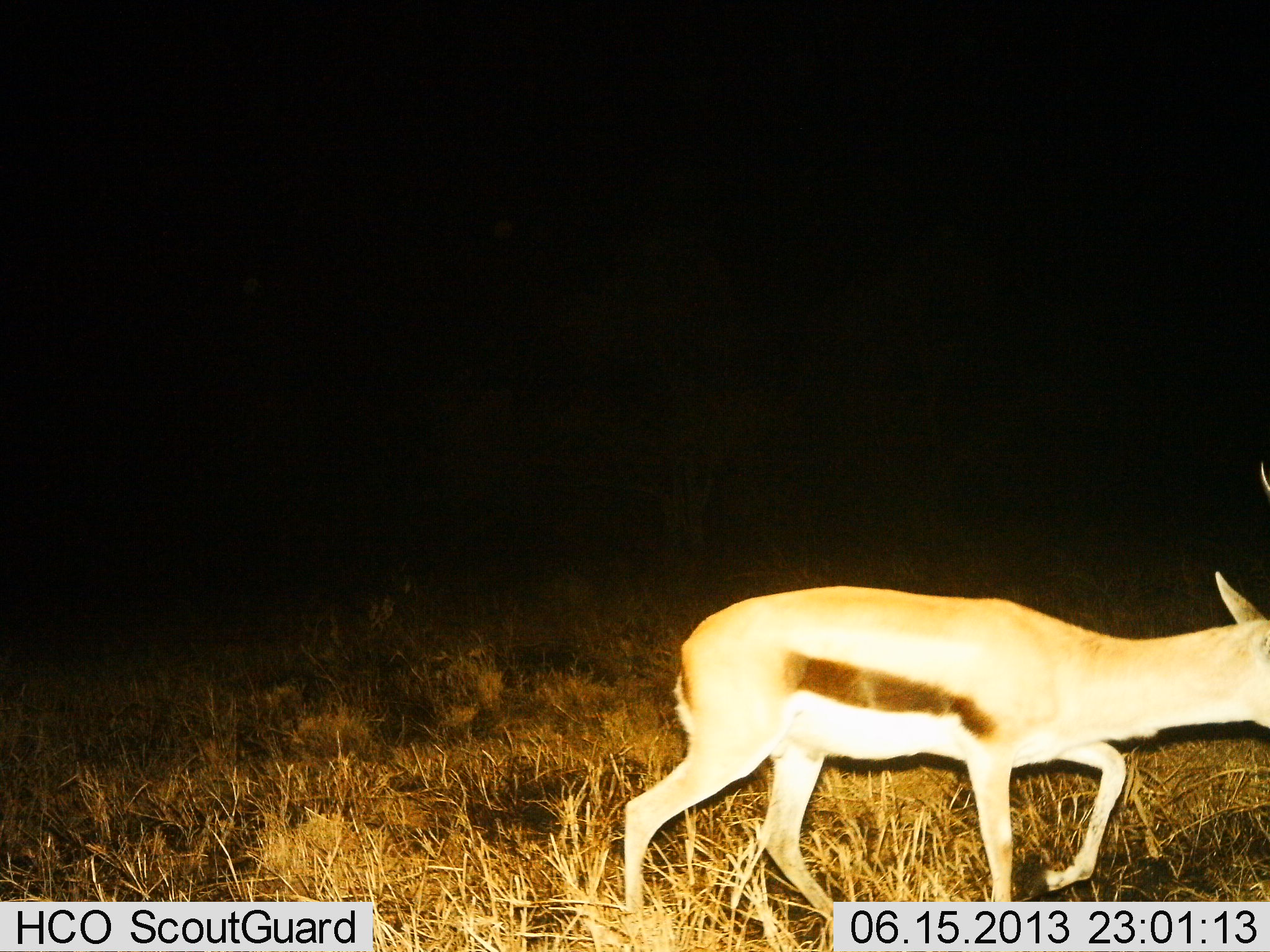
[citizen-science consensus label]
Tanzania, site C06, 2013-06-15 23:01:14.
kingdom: Animalia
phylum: Chordata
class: Mammalia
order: Artiodactyla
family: Bovidae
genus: Eudorcas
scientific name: Eudorcas thomsonii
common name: thomson's gazelle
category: gazellethomsons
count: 1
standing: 16%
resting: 0%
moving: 84%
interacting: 0%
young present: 0%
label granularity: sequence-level